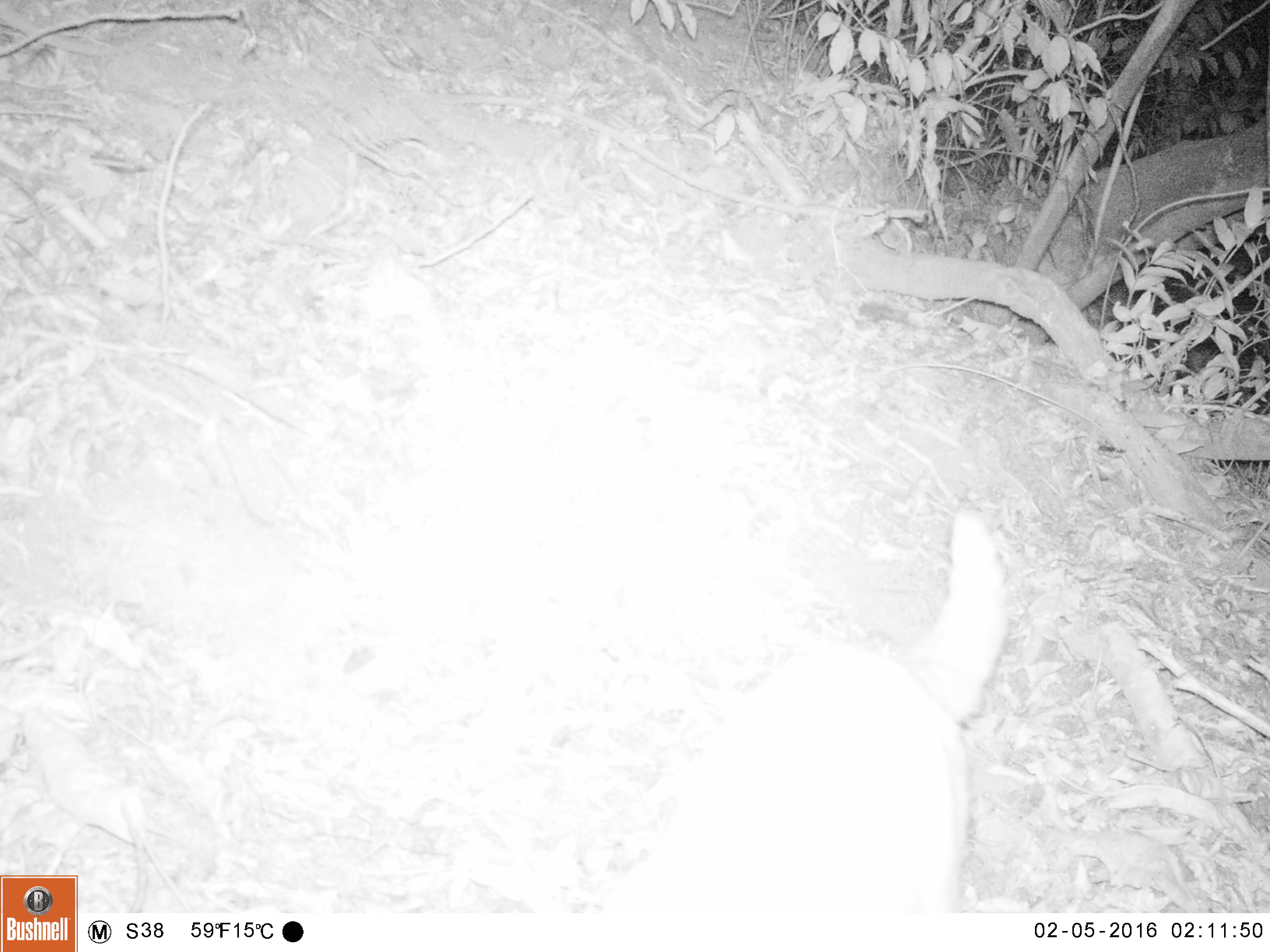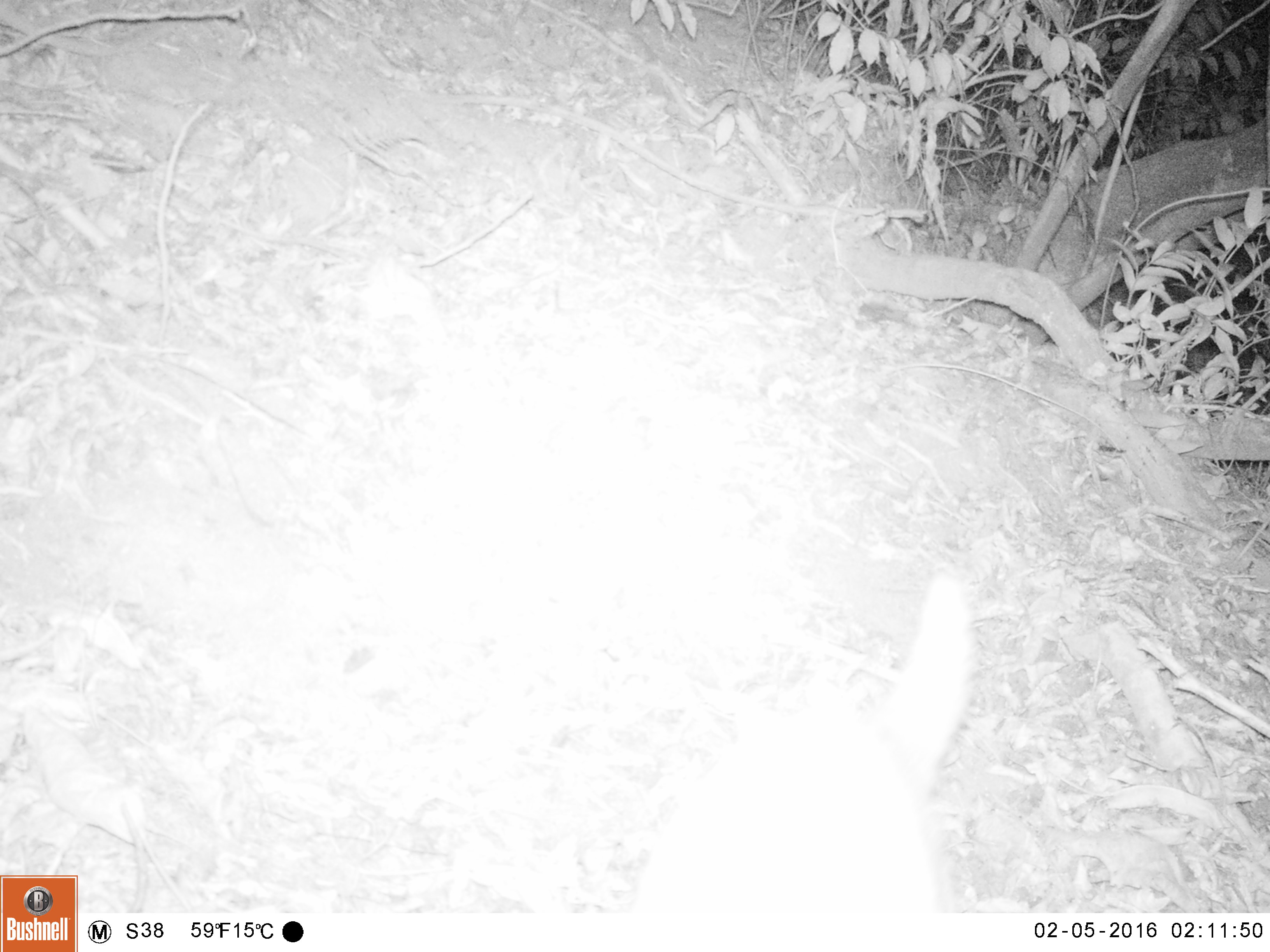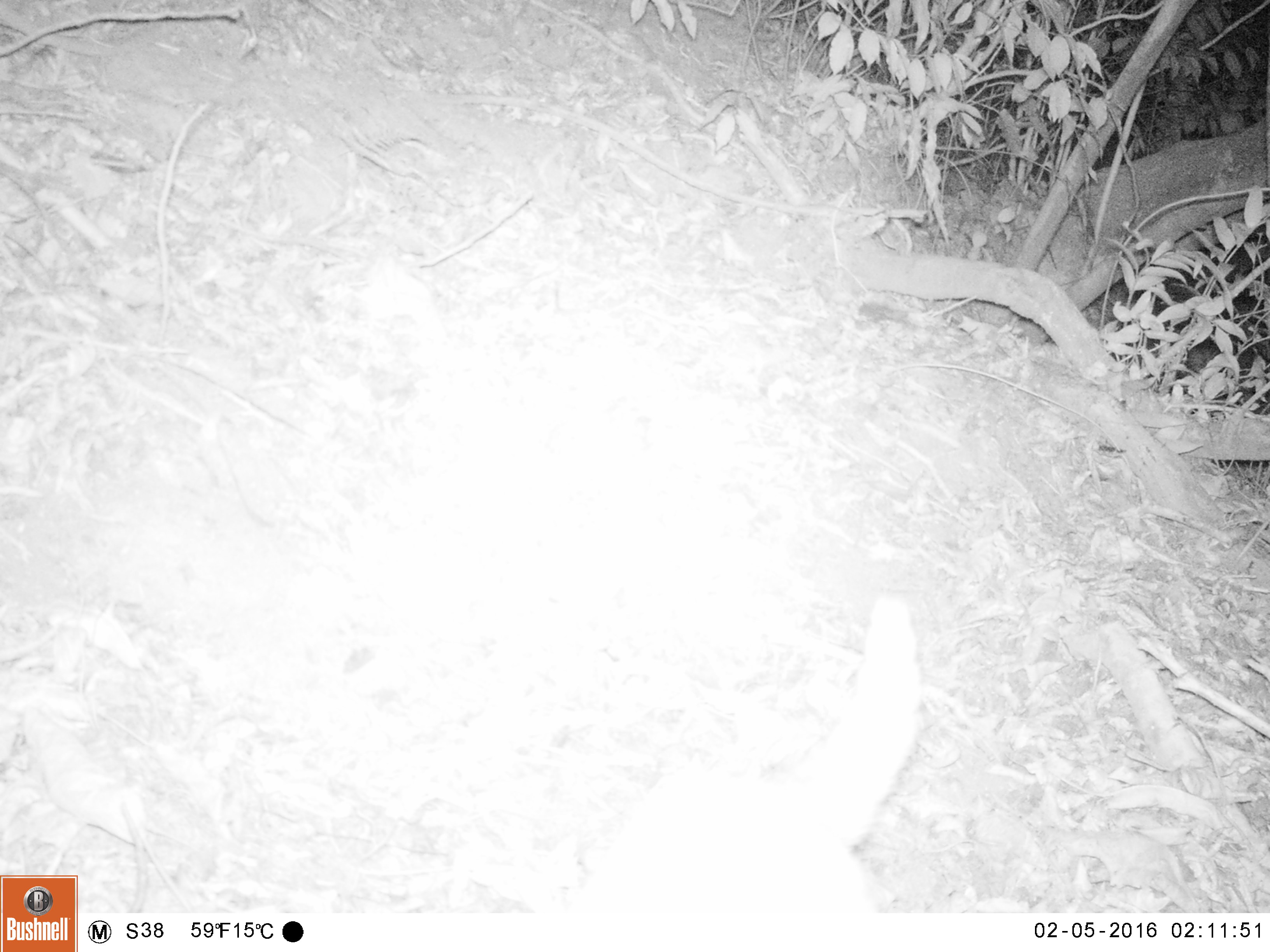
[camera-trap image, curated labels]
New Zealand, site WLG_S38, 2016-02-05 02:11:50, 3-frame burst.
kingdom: Animalia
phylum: Chordata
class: Mammalia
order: Carnivora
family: Felidae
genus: Felis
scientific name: Felis catus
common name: domestic cat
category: cat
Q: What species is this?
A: Cat (domestic cat) (Felis catus).